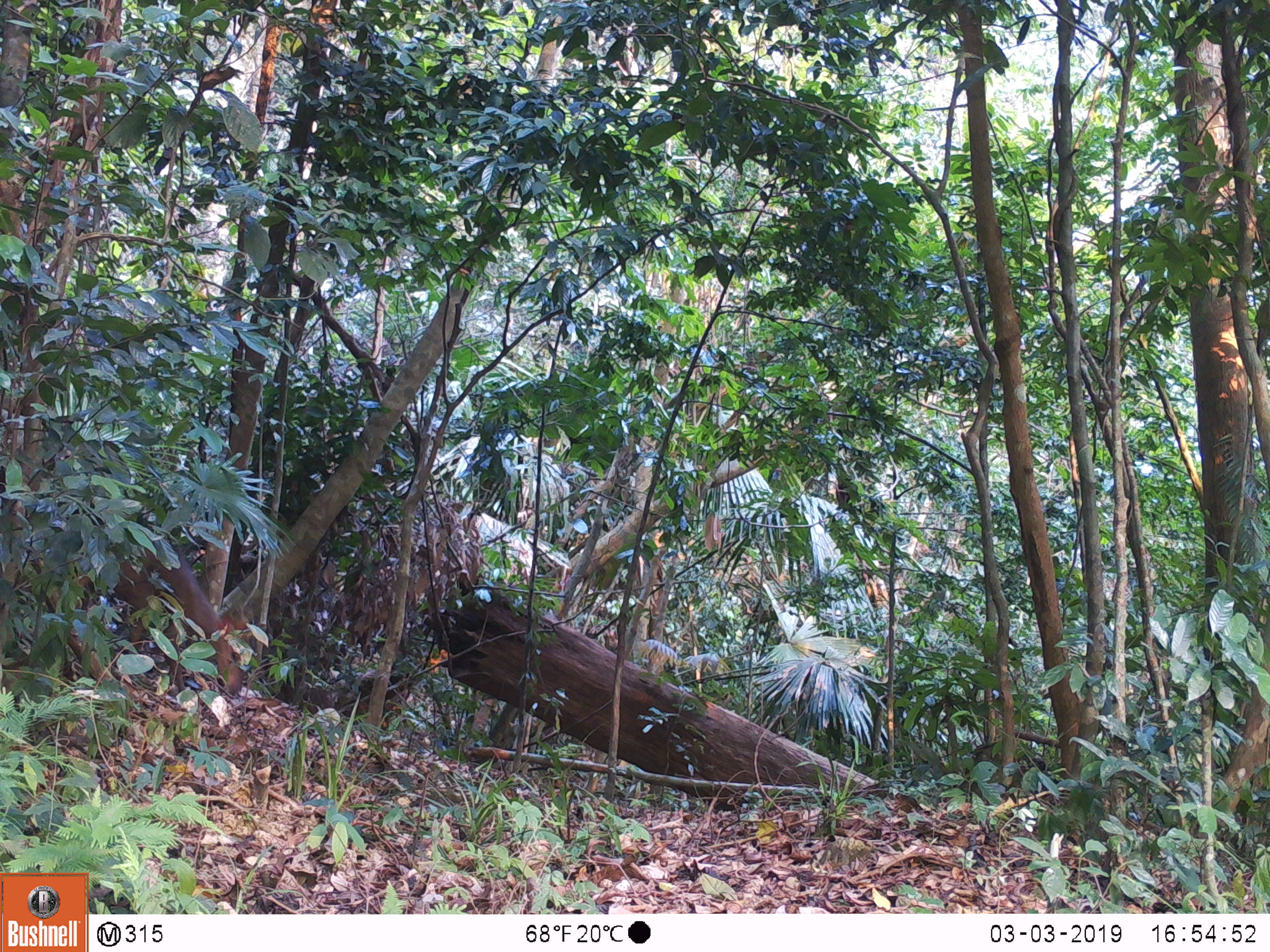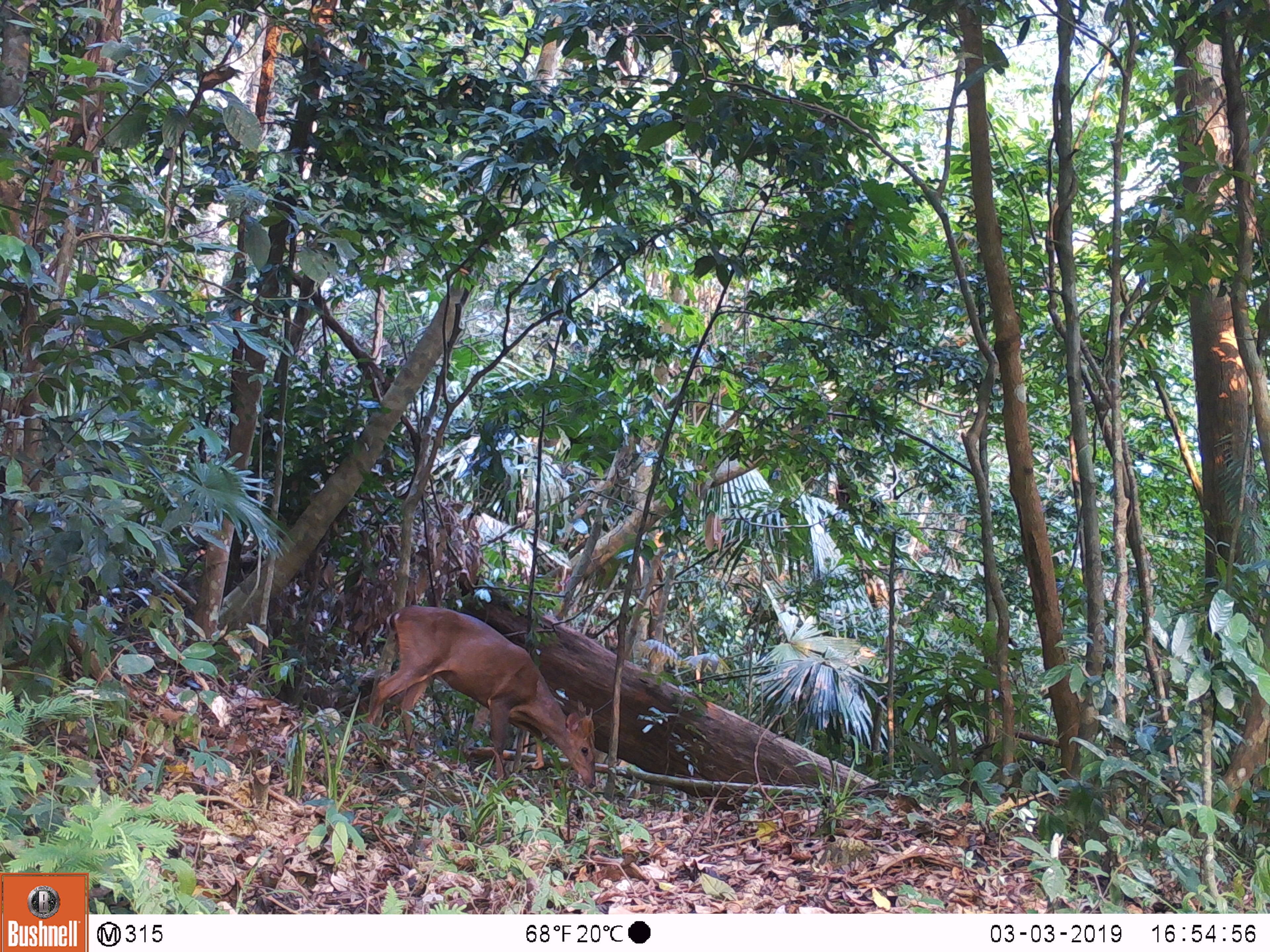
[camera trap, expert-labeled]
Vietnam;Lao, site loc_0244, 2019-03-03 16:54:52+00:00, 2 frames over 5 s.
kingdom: Animalia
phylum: Chordata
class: Mammalia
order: Artiodactyla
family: Cervidae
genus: Muntiacus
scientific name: Muntiacus vuquangensis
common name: large-antlered muntjac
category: large antlered muntjac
Large antlered muntjac (large-antlered muntjac) (Muntiacus vuquangensis). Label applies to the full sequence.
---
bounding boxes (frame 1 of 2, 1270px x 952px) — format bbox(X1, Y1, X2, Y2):
large antlered muntjac: bbox(78, 536, 249, 695)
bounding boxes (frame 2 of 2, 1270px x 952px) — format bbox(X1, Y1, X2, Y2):
large antlered muntjac: bbox(365, 604, 596, 788)